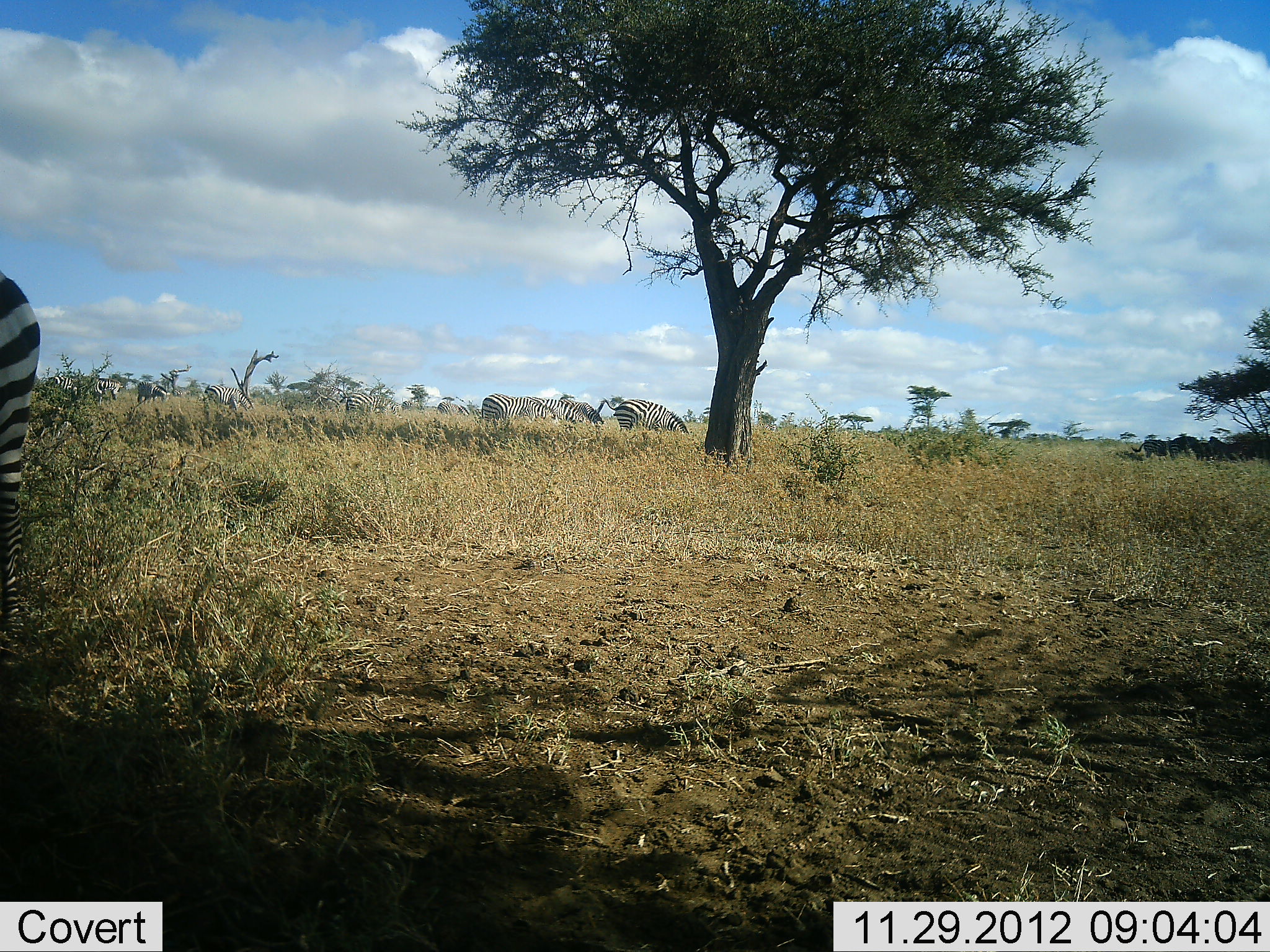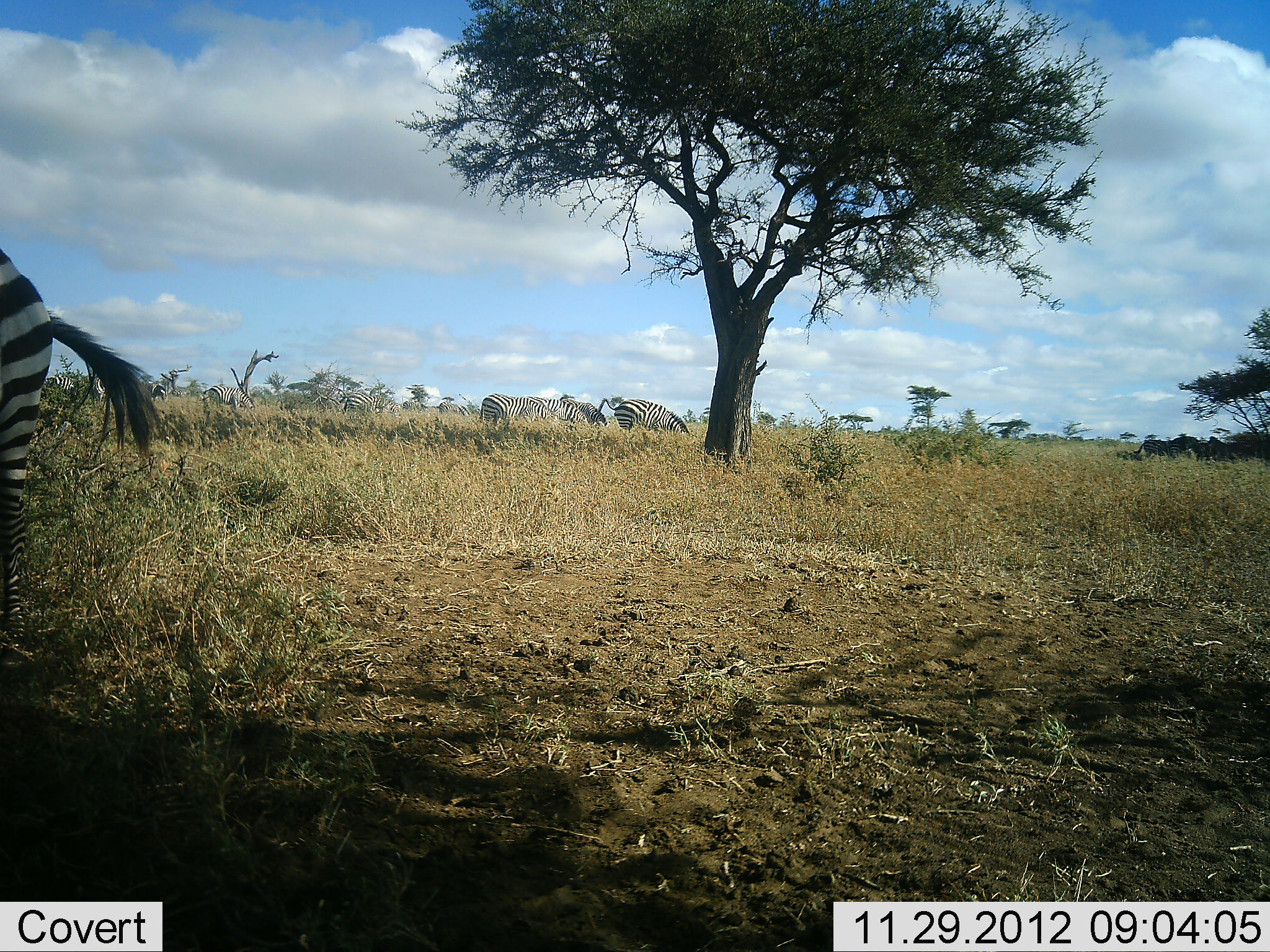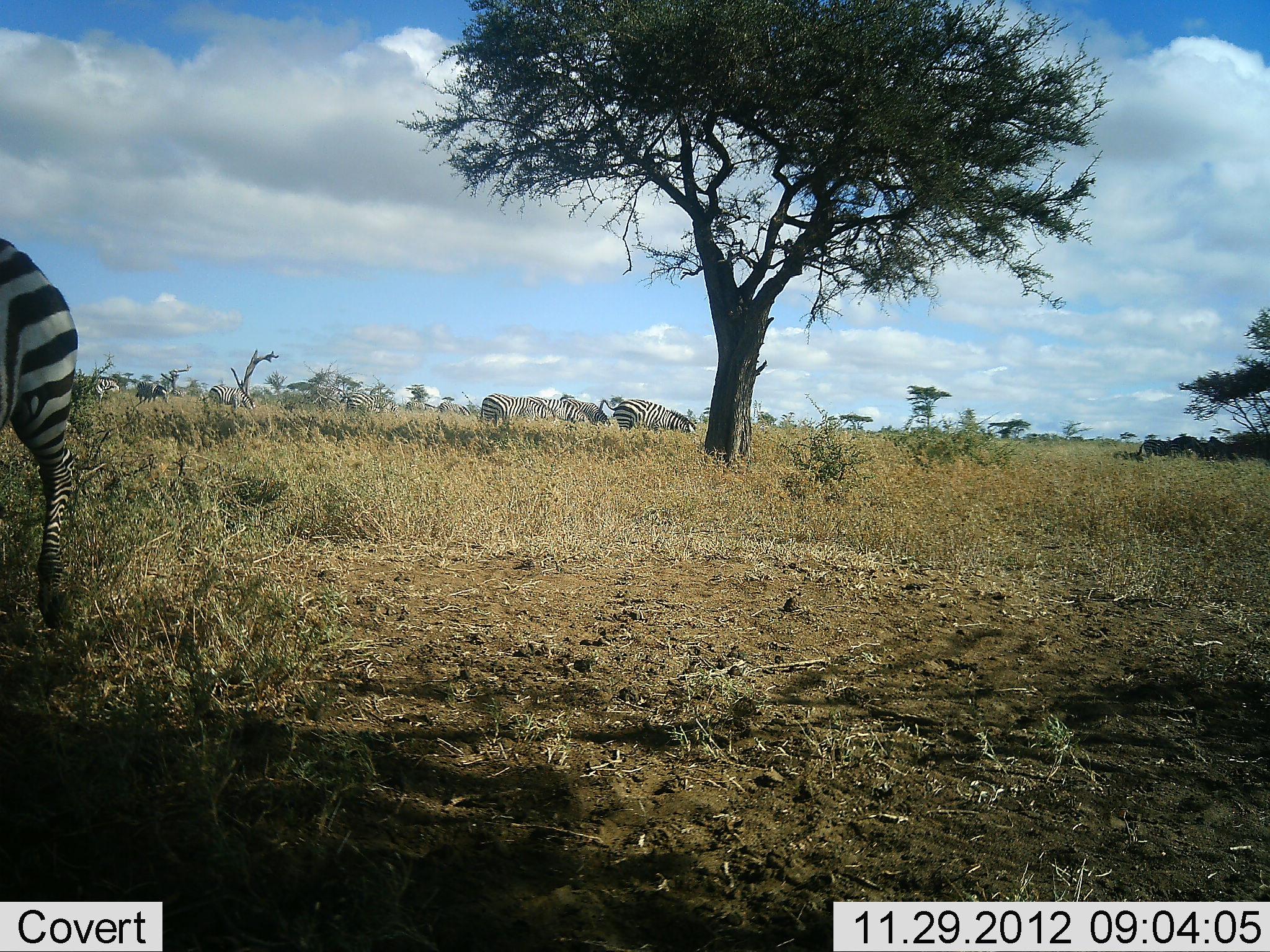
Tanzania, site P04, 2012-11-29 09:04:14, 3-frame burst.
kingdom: Animalia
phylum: Chordata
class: Mammalia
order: Perissodactyla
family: Equidae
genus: Equus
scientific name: Equus quagga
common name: plains zebra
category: zebra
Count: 11-50.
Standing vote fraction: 55%.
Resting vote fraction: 18%.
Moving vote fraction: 27%.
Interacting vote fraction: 0%.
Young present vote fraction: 0%.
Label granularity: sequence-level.